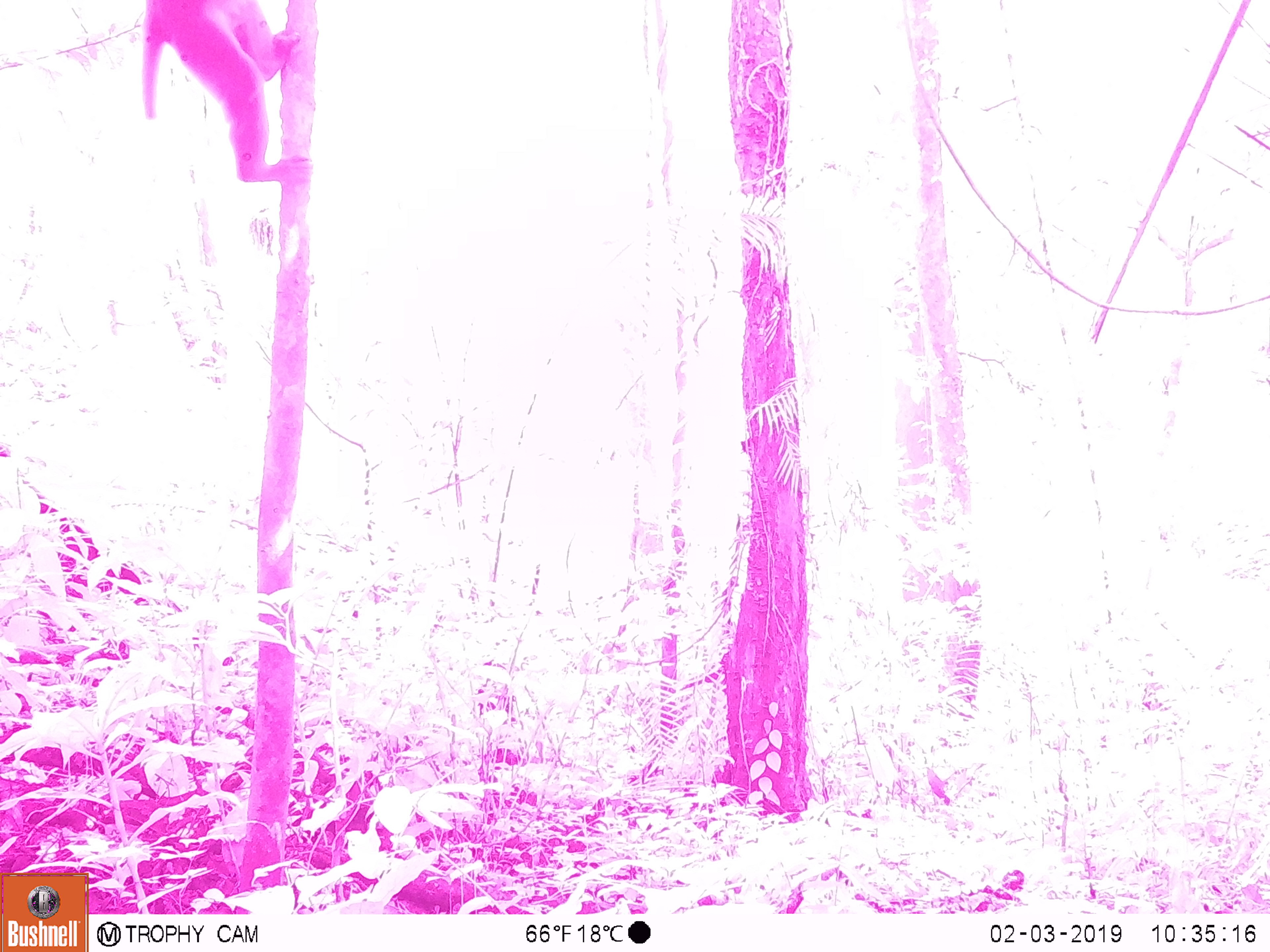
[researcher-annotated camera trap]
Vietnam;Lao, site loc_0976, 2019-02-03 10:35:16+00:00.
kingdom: Animalia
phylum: Chordata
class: Mammalia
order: Primates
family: Cercopithecidae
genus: Macaca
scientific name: Macaca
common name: macaque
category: macaque not stump tailed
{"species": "macaque not stump tailed (macaque) (Macaca)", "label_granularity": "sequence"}